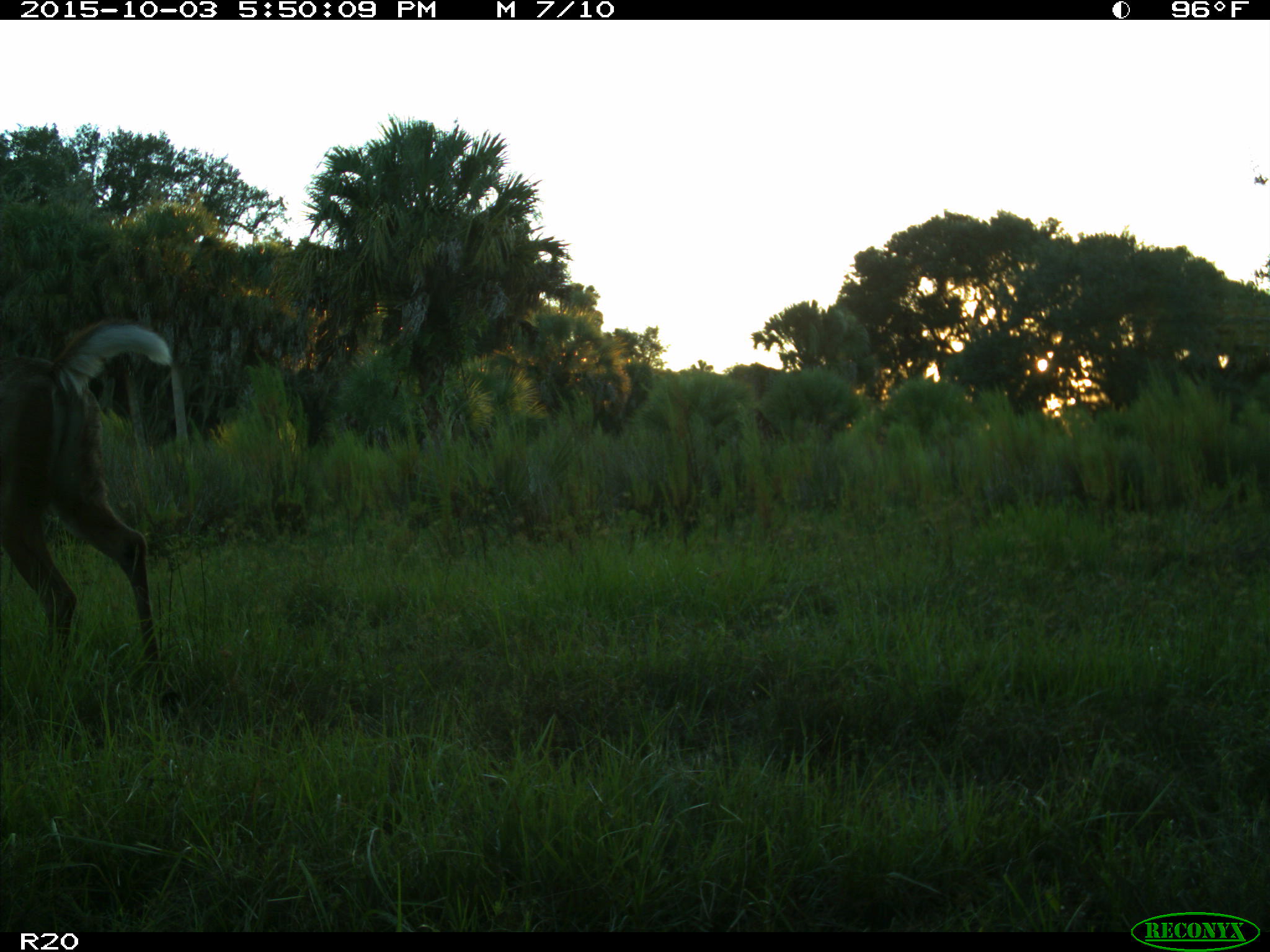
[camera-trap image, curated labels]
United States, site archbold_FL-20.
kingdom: Animalia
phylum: Chordata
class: Mammalia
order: Artiodactyla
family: Cervidae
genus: Odocoileus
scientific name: Odocoileus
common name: deer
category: unidentified deer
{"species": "unidentified deer (deer) (Odocoileus)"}